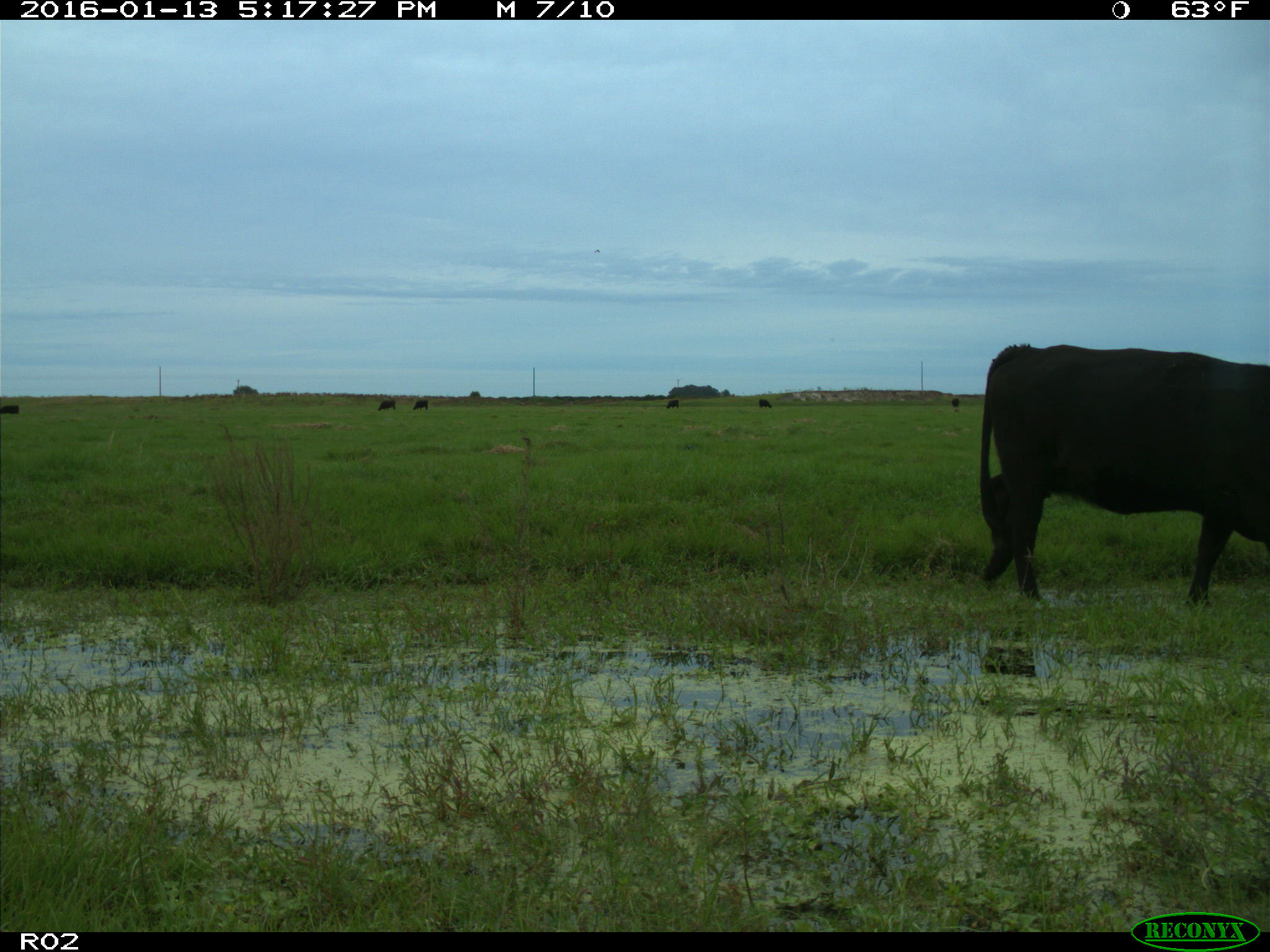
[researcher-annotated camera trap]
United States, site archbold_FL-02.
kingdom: Animalia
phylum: Chordata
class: Mammalia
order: Artiodactyla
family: Bovidae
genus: Bos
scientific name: Bos taurus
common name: domestic cow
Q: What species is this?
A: Bos taurus (domestic cow).